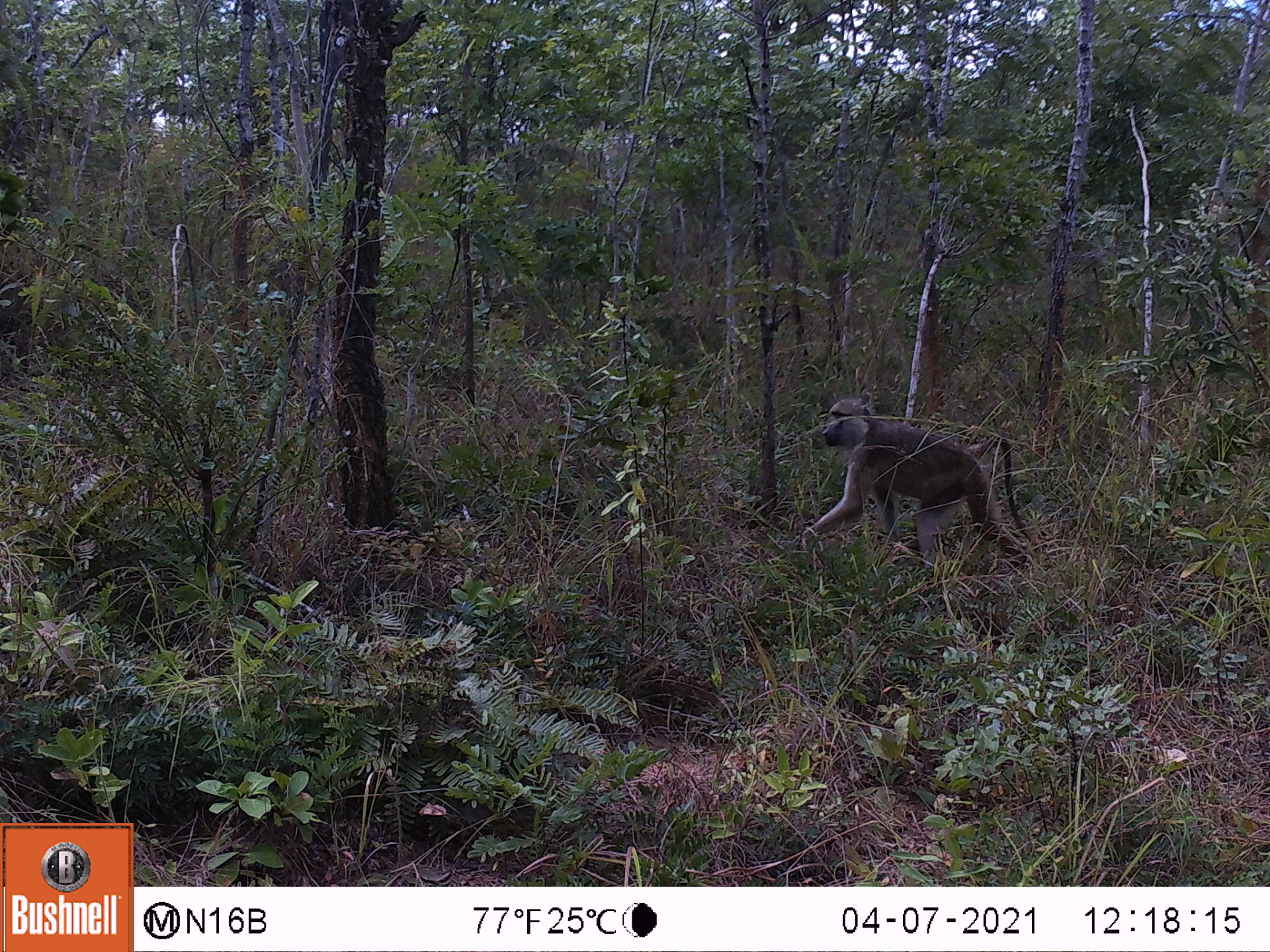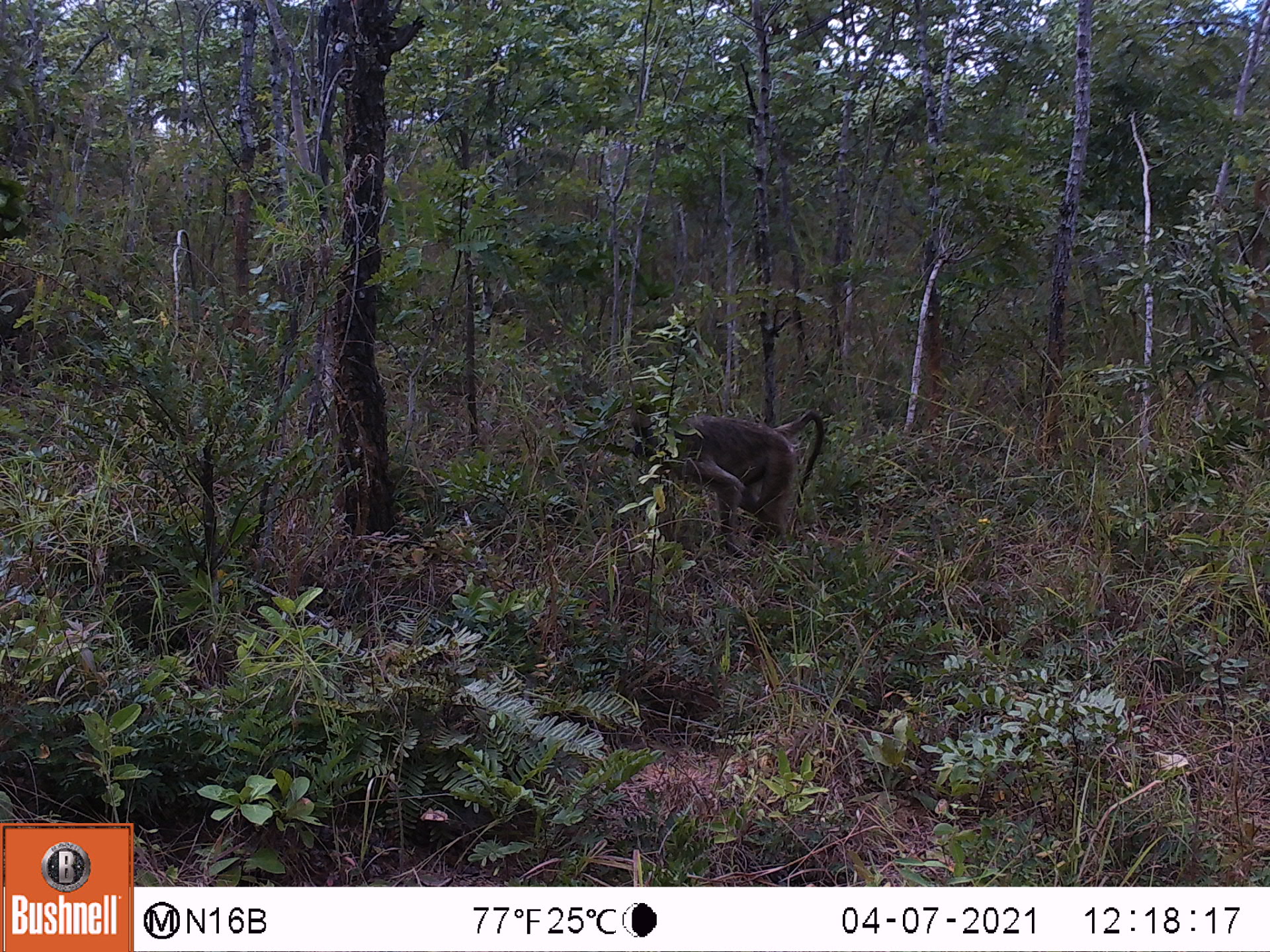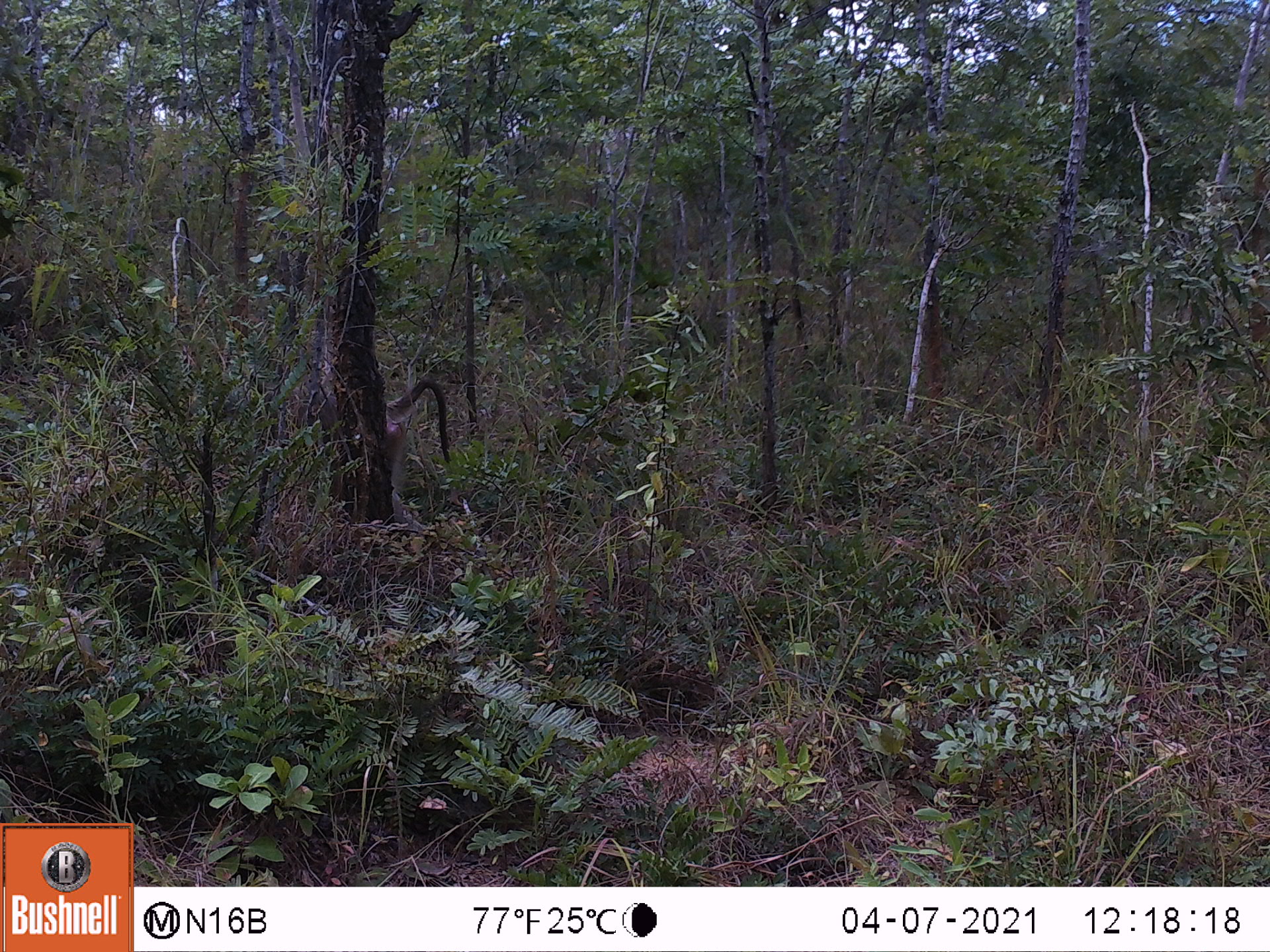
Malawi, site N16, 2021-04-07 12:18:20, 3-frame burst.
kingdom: Animalia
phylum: Chordata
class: Mammalia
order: Primates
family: Cercopithecidae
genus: Papio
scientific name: Papio cynocephalus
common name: yellow baboon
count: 1